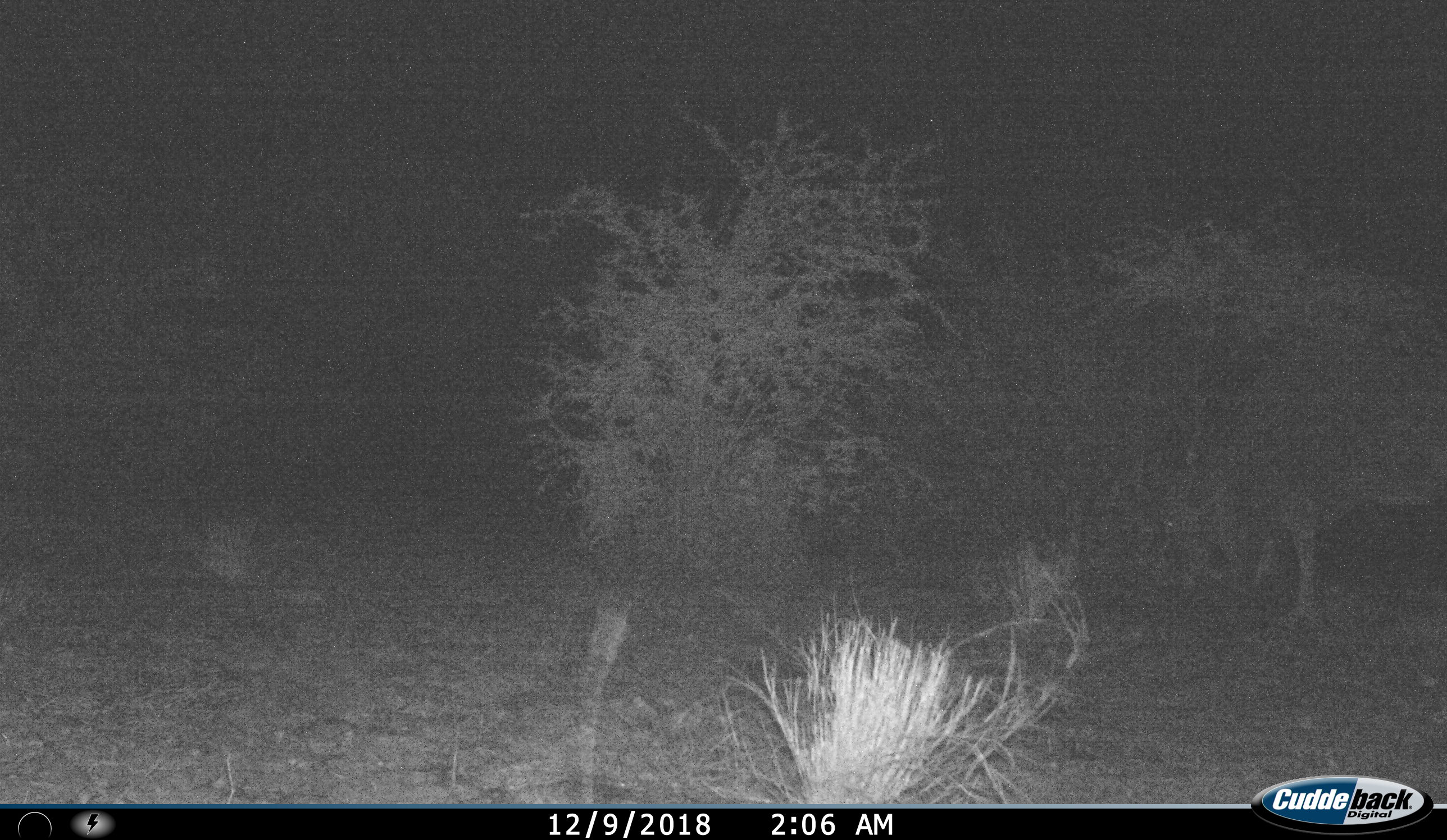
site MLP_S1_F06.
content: unidentified animal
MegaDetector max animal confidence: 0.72